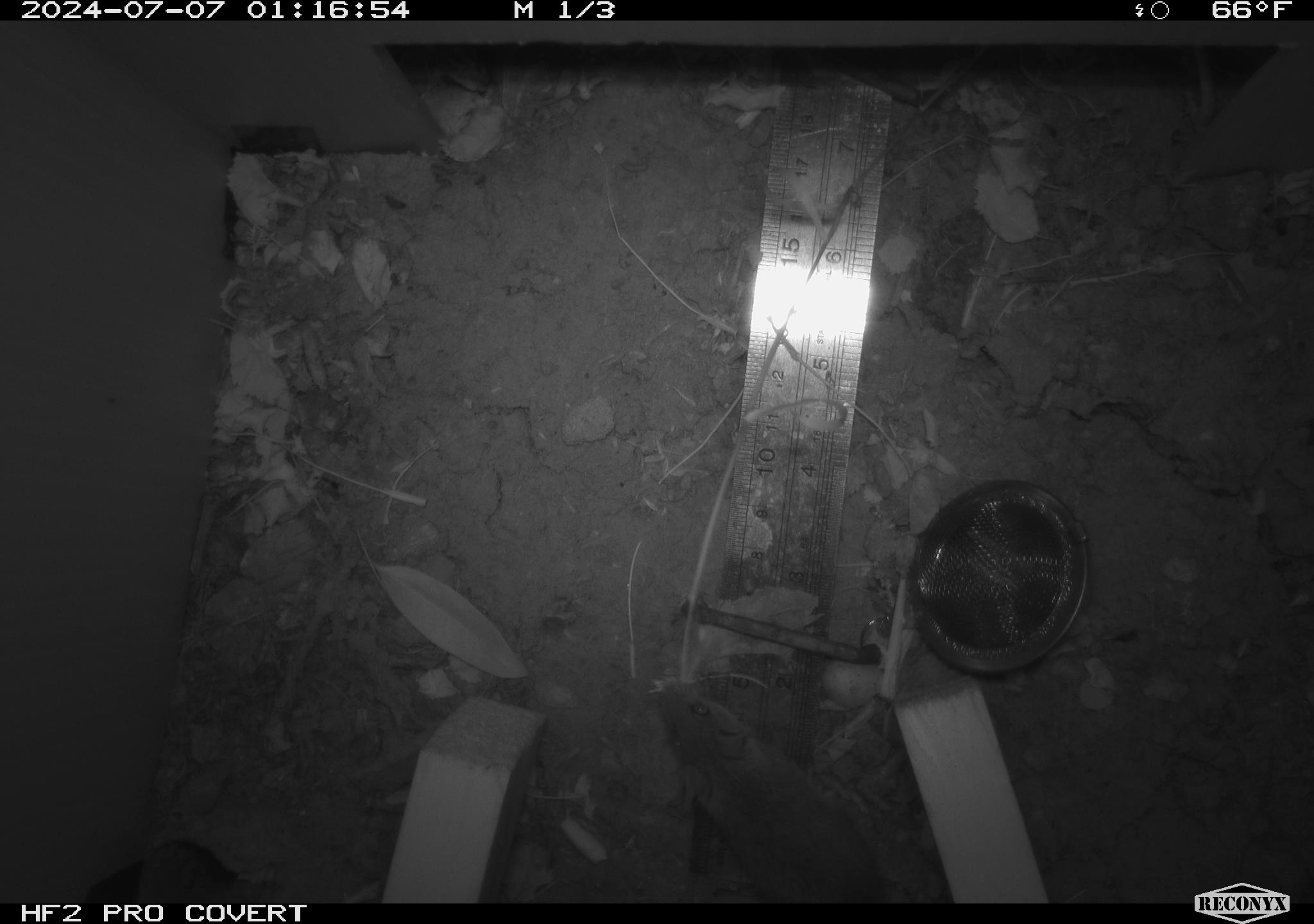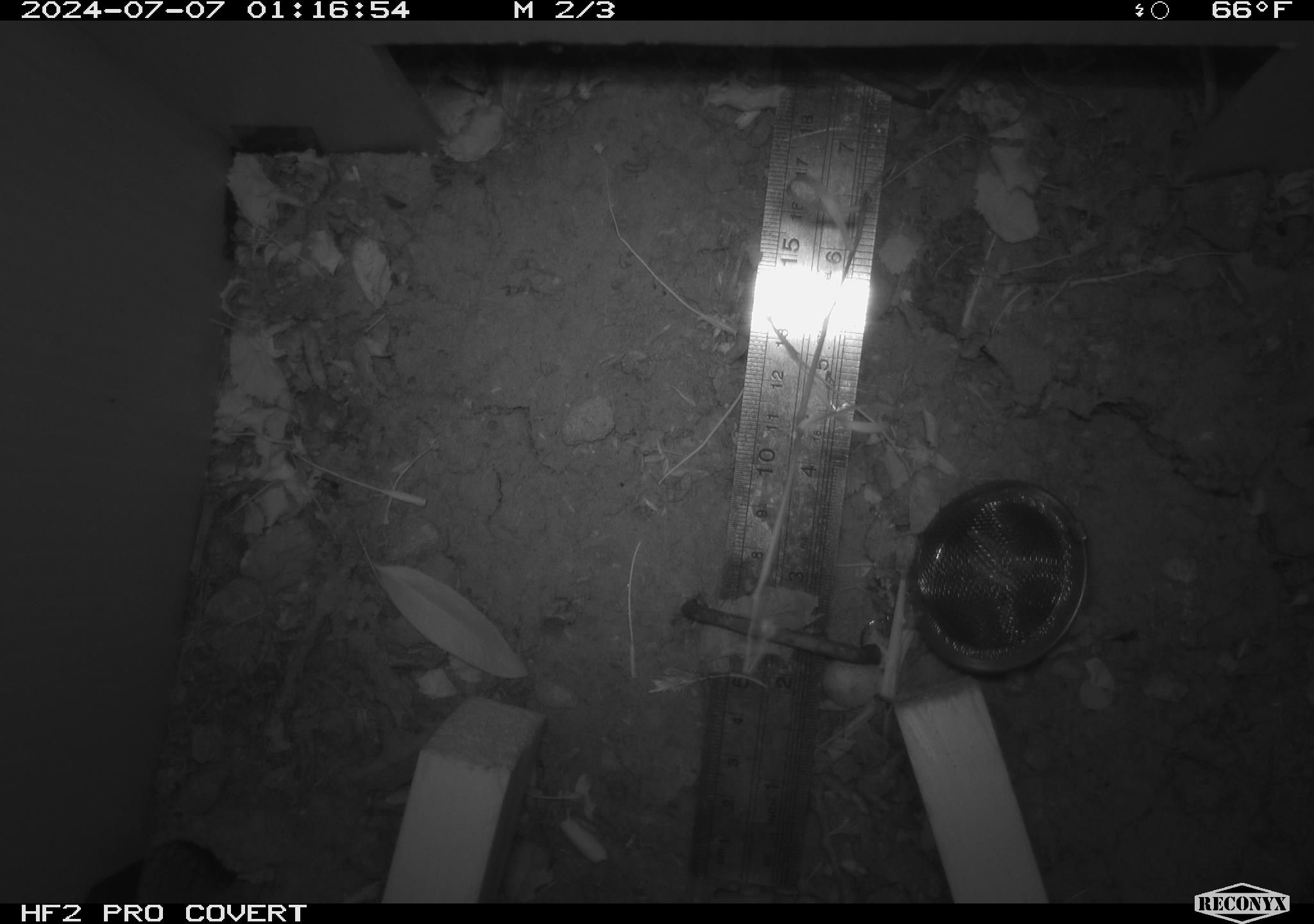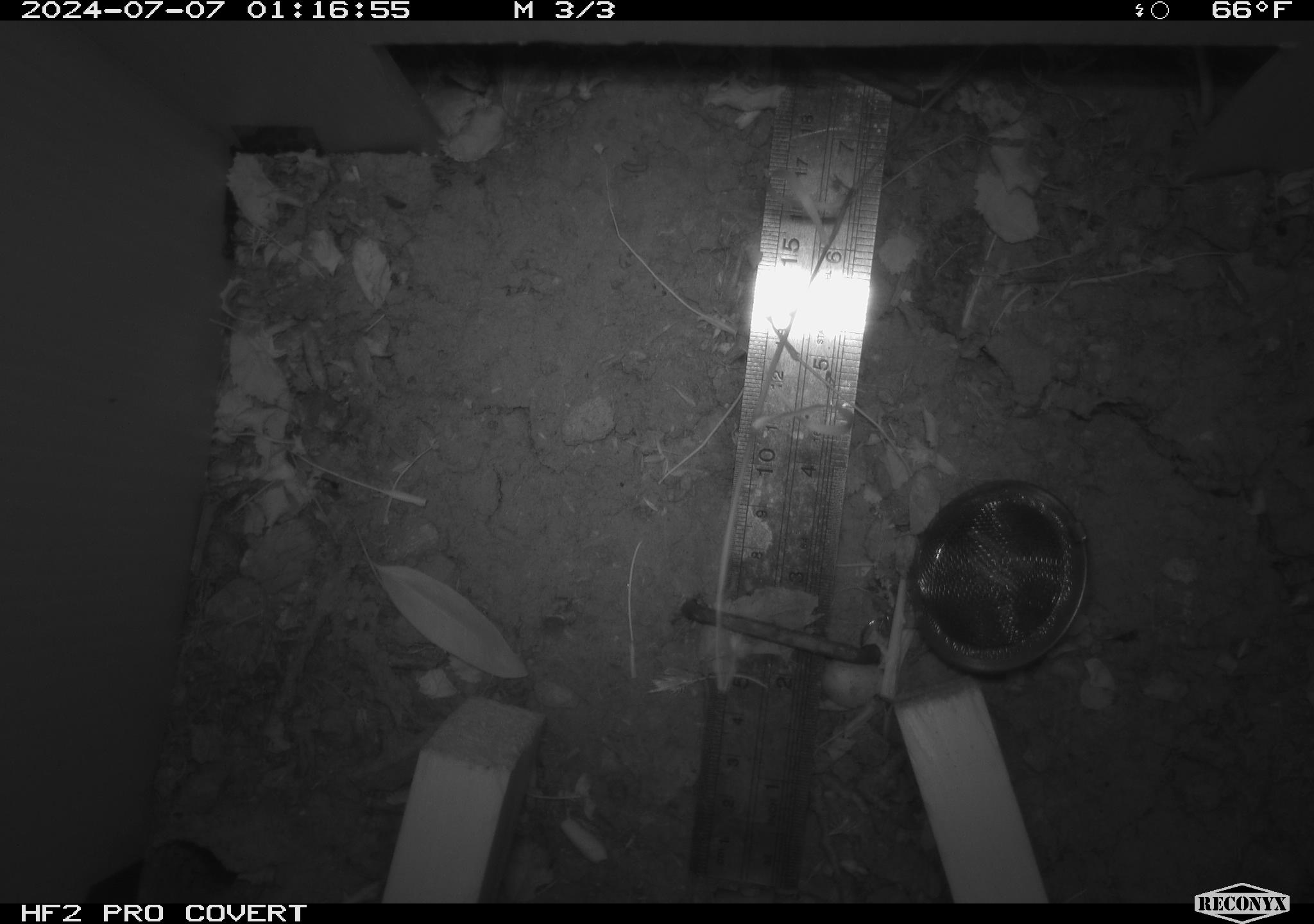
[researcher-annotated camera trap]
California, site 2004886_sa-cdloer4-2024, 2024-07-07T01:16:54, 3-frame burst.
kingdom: Animalia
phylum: Chordata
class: Mammalia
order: Rodentia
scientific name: Rodentia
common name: rodent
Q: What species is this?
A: Rodent (Rodentia).